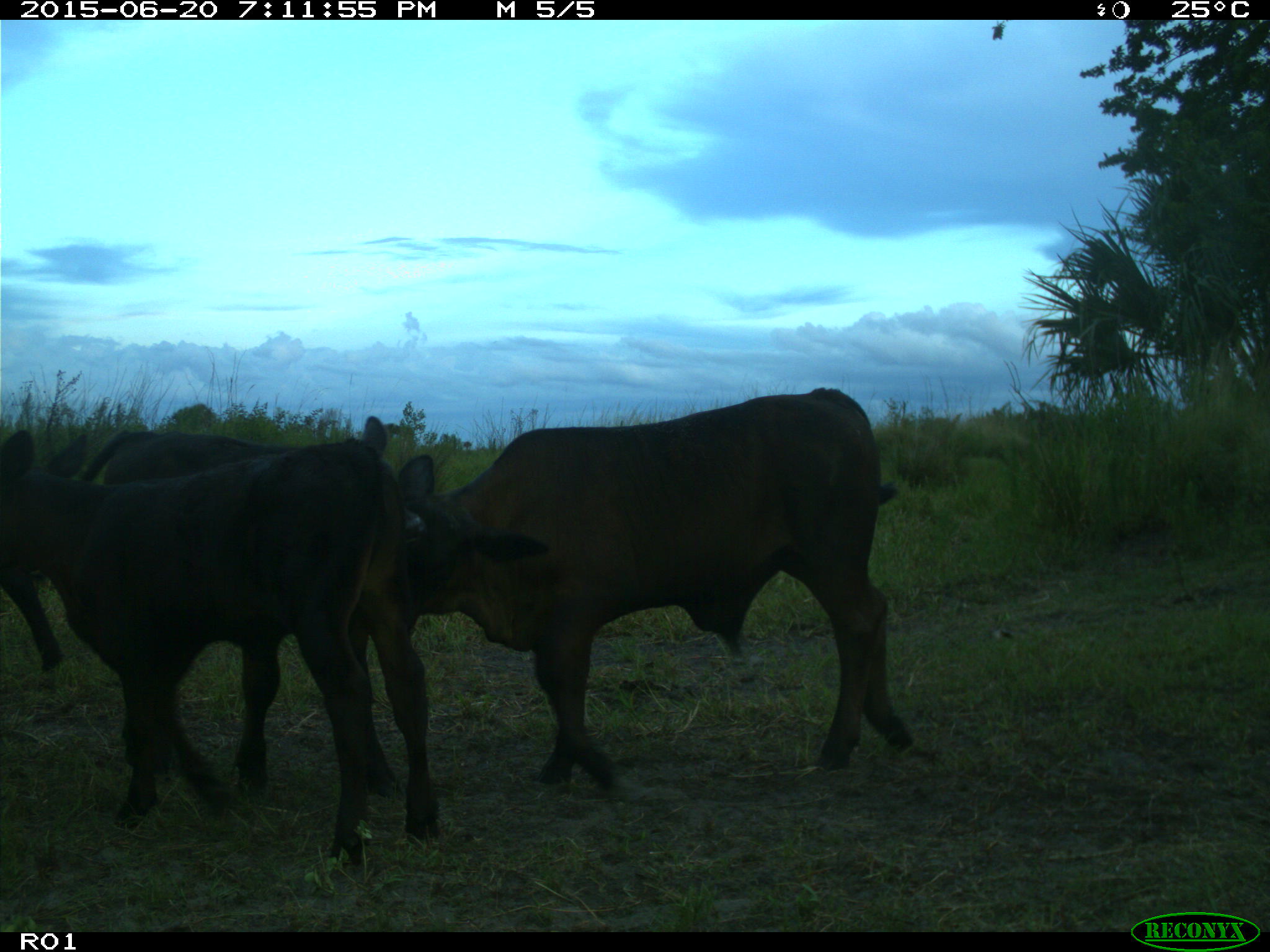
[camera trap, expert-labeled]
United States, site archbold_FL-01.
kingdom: Animalia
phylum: Chordata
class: Mammalia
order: Artiodactyla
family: Bovidae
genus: Bos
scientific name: Bos taurus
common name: domestic cow